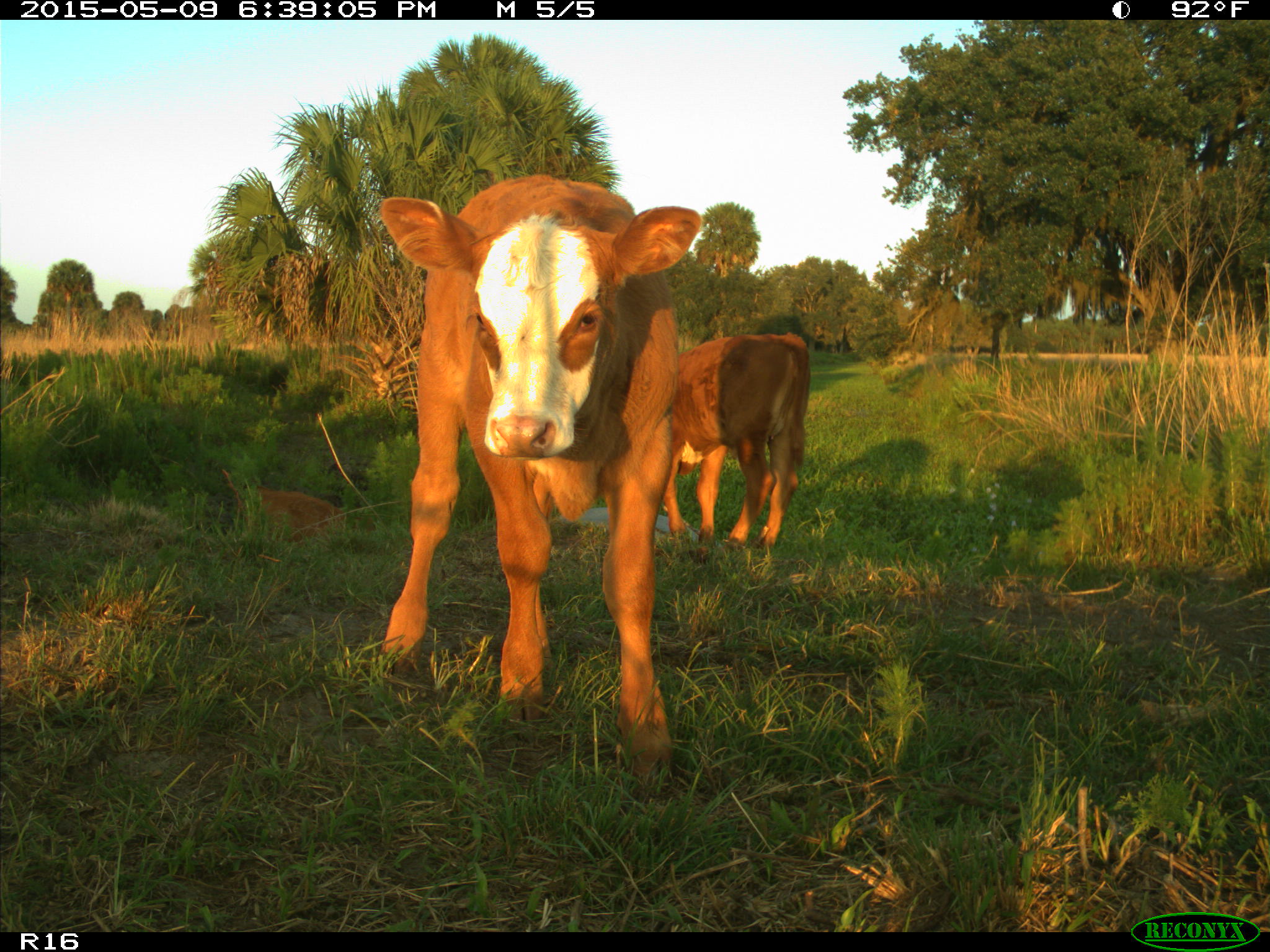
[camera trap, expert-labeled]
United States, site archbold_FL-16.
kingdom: Animalia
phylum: Chordata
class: Mammalia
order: Artiodactyla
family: Bovidae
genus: Bos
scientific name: Bos taurus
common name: domestic cow